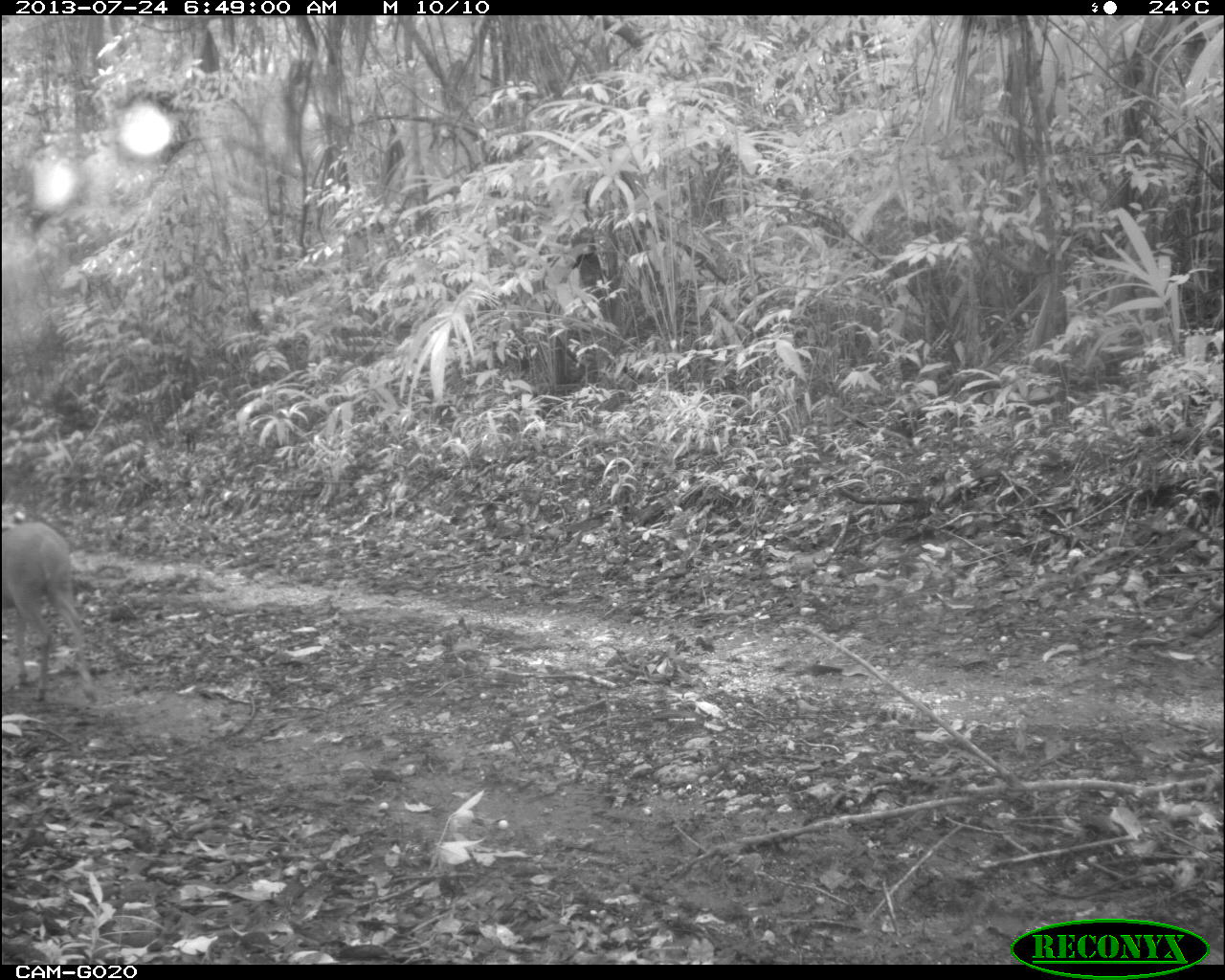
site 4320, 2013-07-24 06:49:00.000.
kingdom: Animalia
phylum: Chordata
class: Mammalia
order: Artiodactyla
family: Cervidae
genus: Mazama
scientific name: Mazama temama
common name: central american red brocket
Mazama temama (central american red brocket), count 1, sex male.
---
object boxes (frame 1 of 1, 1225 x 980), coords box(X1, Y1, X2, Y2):
mazama temama: box(1, 516, 95, 708)